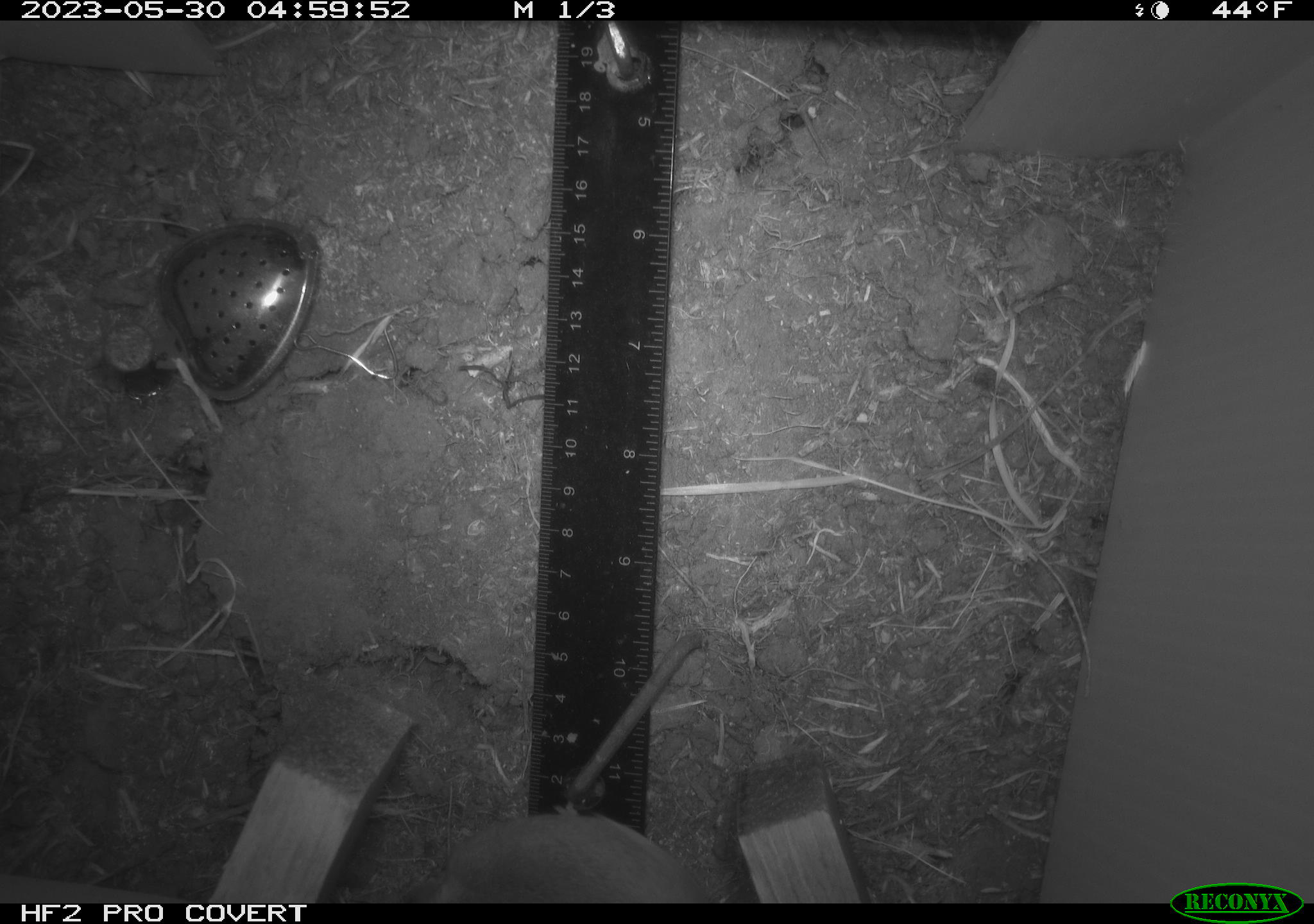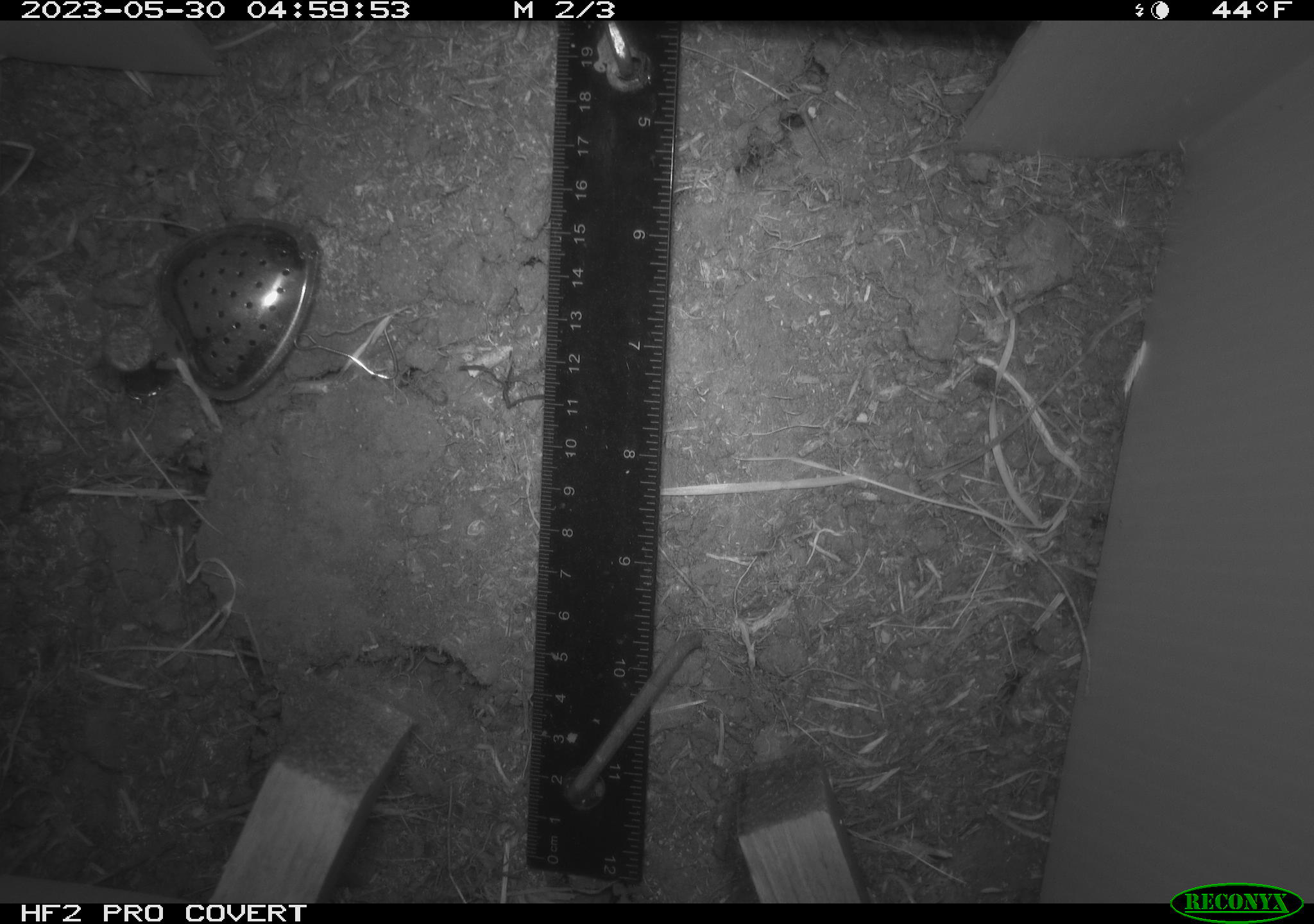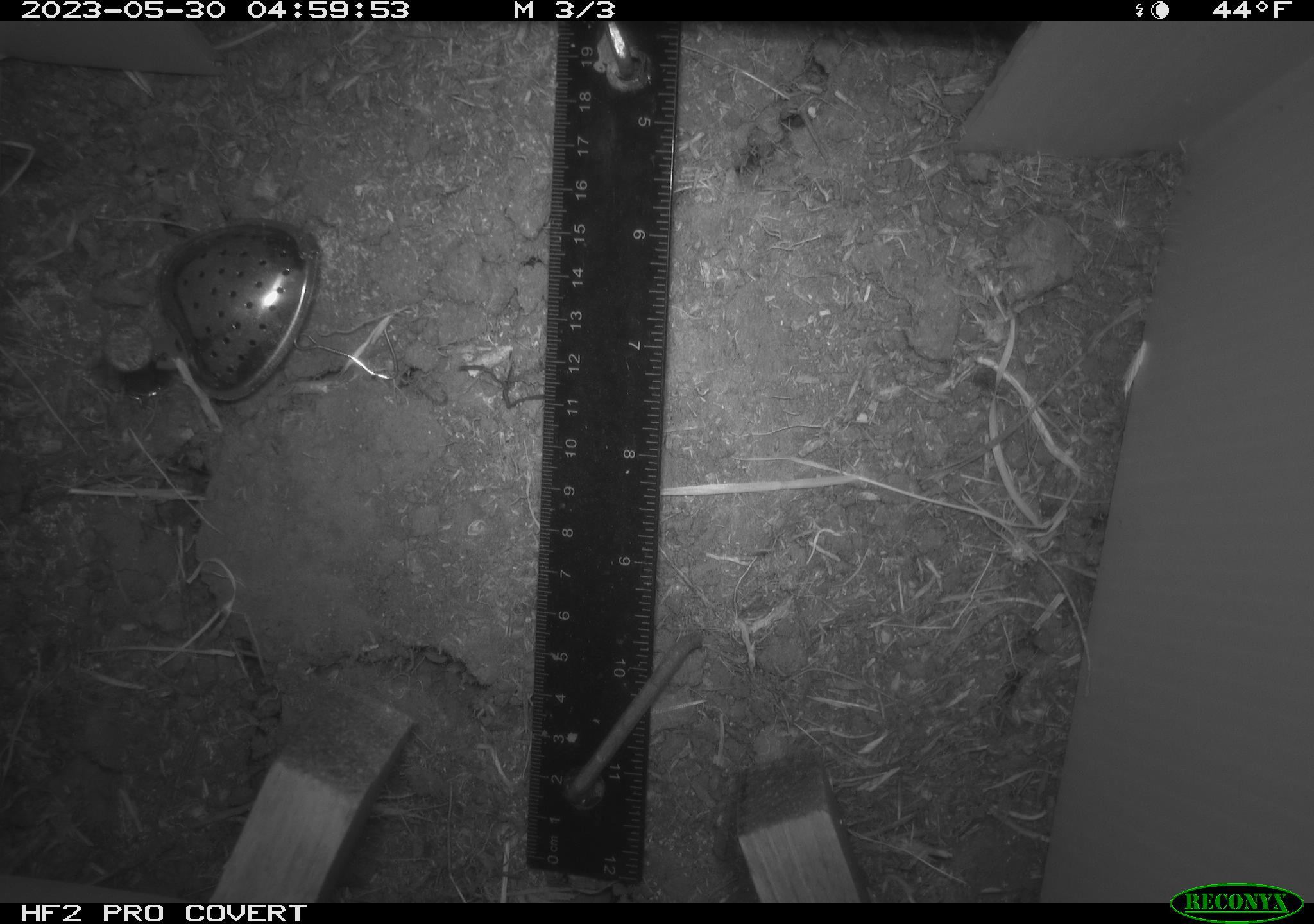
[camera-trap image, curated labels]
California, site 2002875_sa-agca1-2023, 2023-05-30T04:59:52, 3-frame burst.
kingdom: Animalia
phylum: Chordata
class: Mammalia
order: Rodentia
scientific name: Rodentia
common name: mouse species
Mouse species (Rodentia).